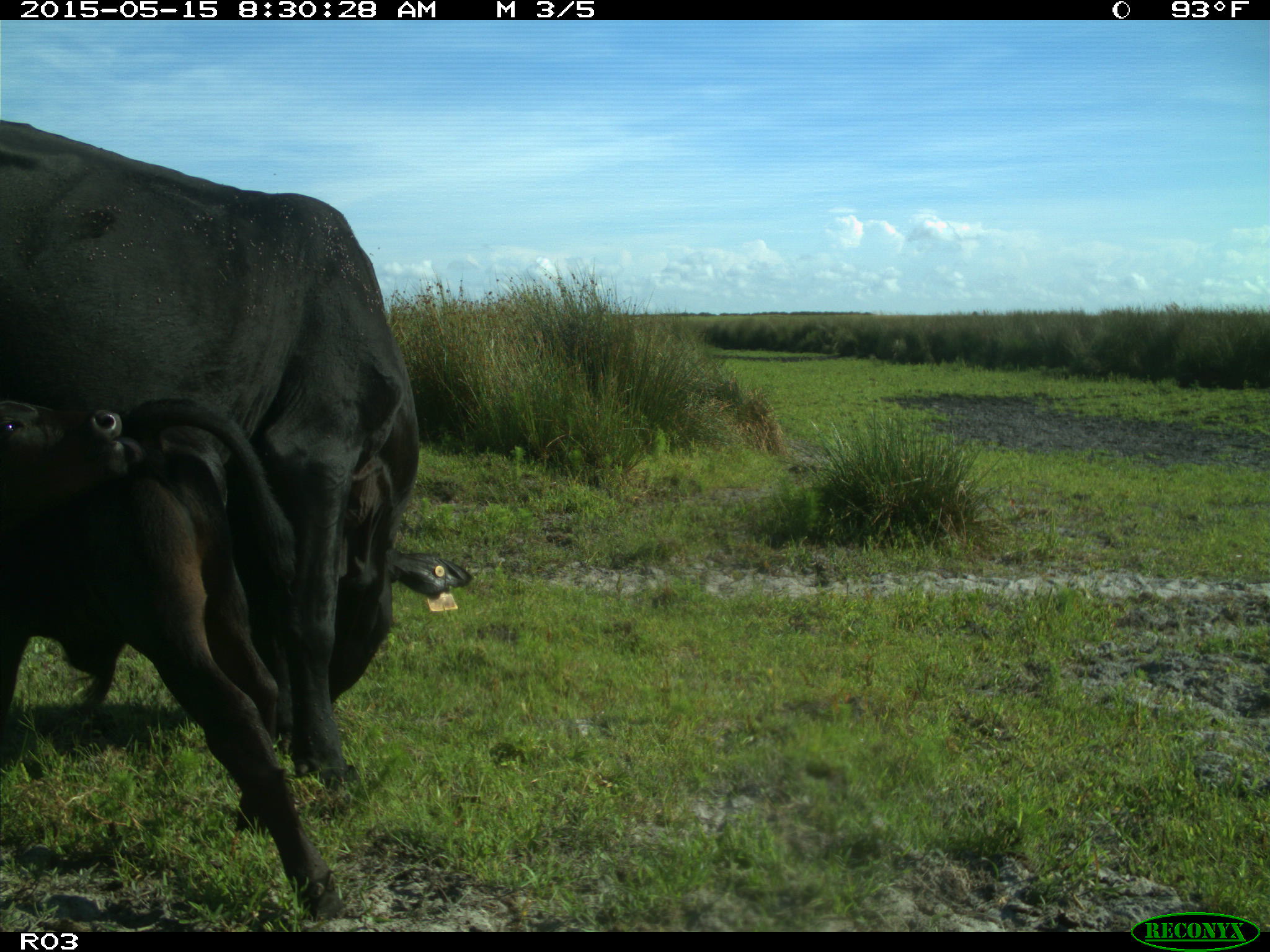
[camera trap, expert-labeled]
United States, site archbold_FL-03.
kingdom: Animalia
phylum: Chordata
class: Mammalia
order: Artiodactyla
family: Bovidae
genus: Bos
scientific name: Bos taurus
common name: domestic cow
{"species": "Bos taurus (domestic cow)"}